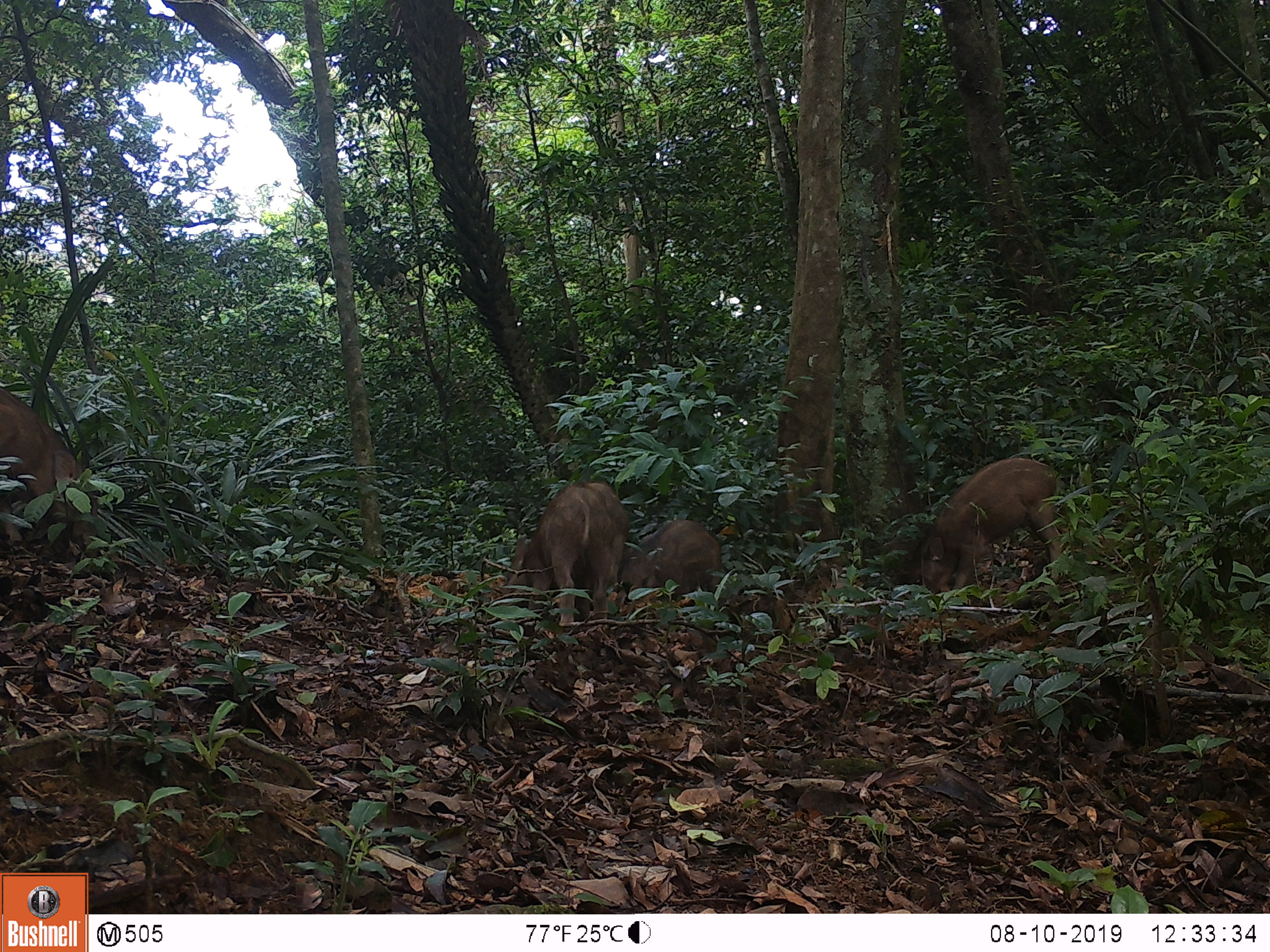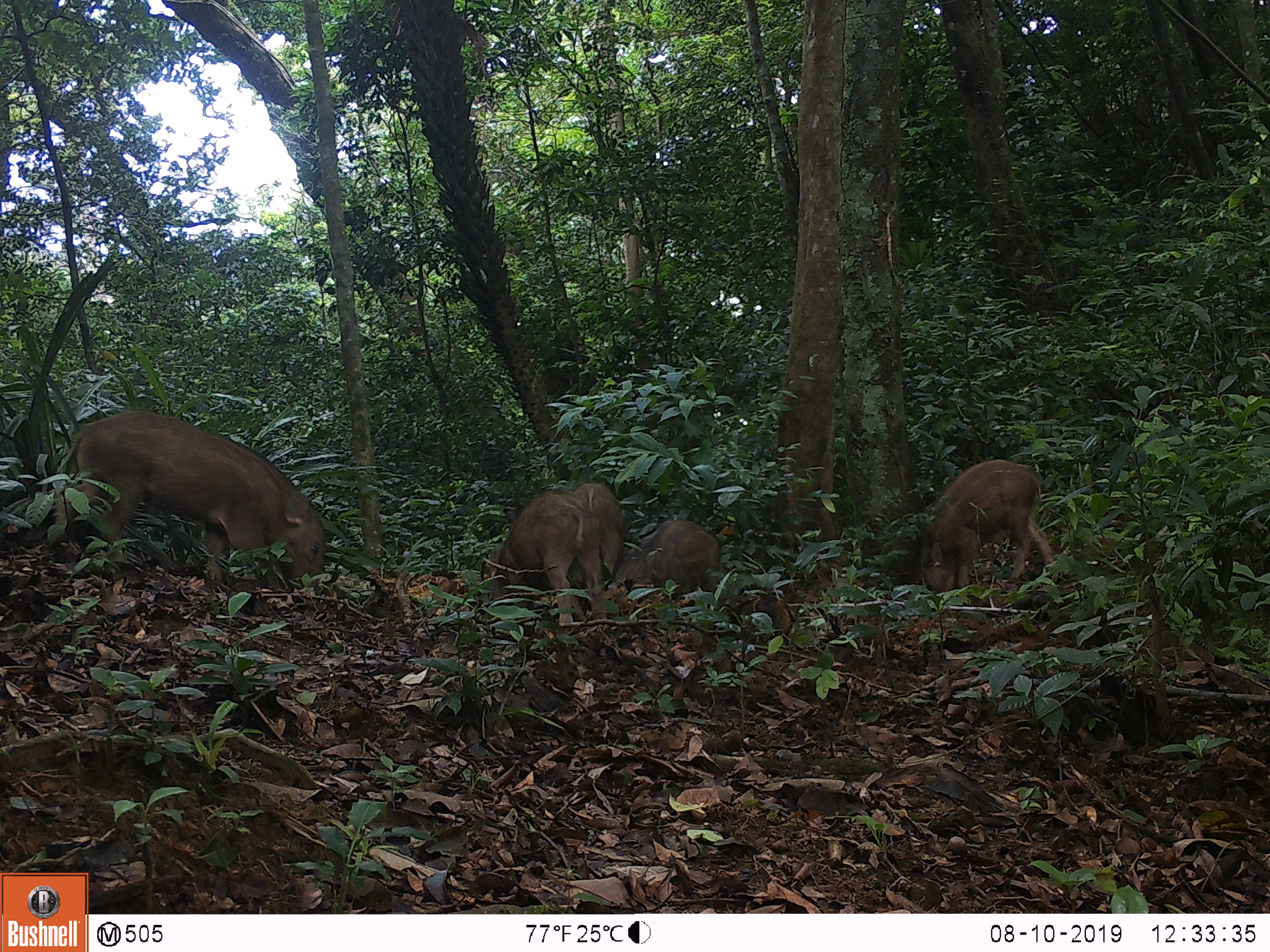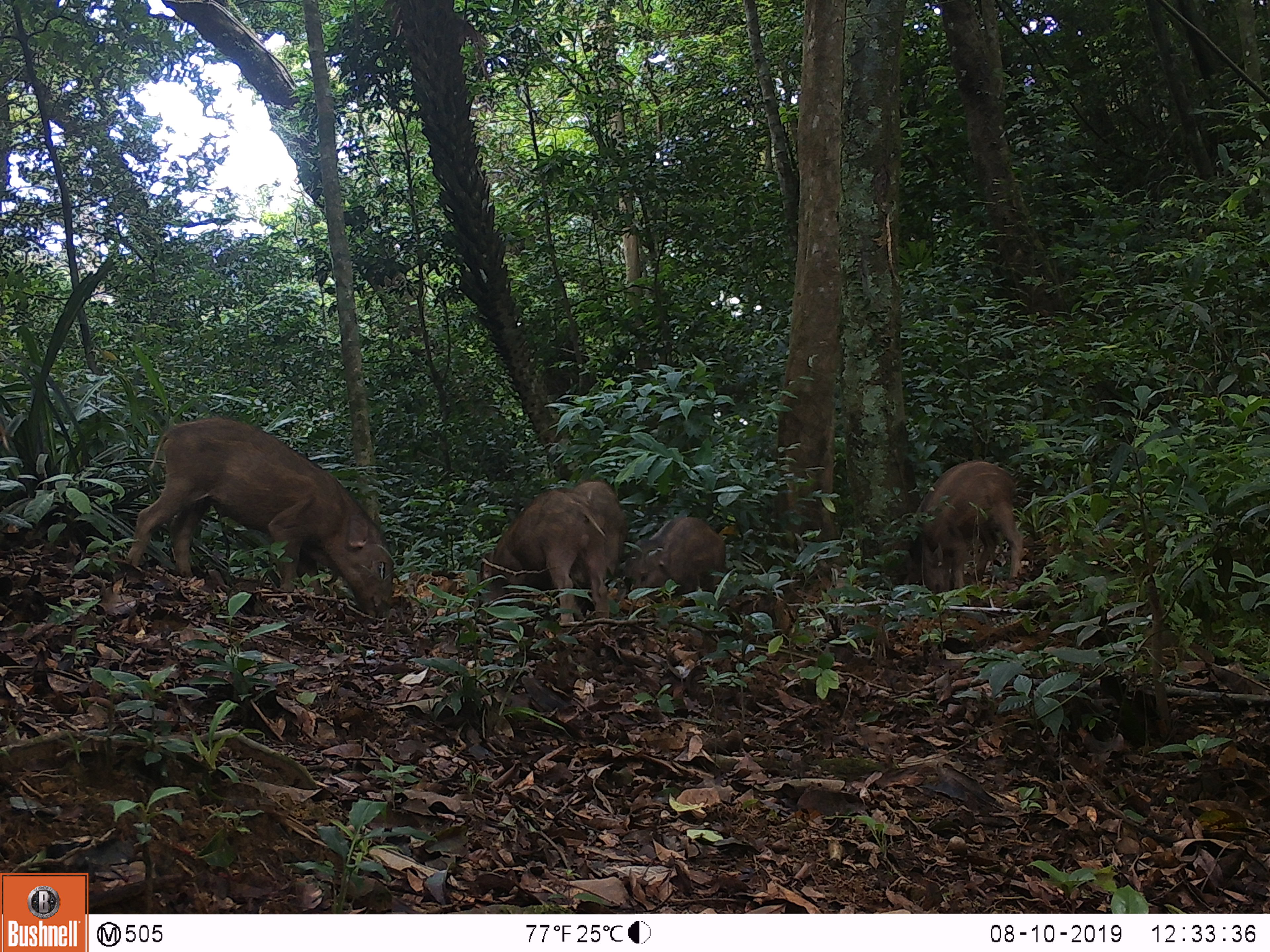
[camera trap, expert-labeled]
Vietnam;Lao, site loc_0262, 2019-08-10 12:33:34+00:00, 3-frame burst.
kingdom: Animalia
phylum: Chordata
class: Mammalia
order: Artiodactyla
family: Suidae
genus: Sus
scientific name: Sus scrofa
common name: eurasian wild pig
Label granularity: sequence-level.